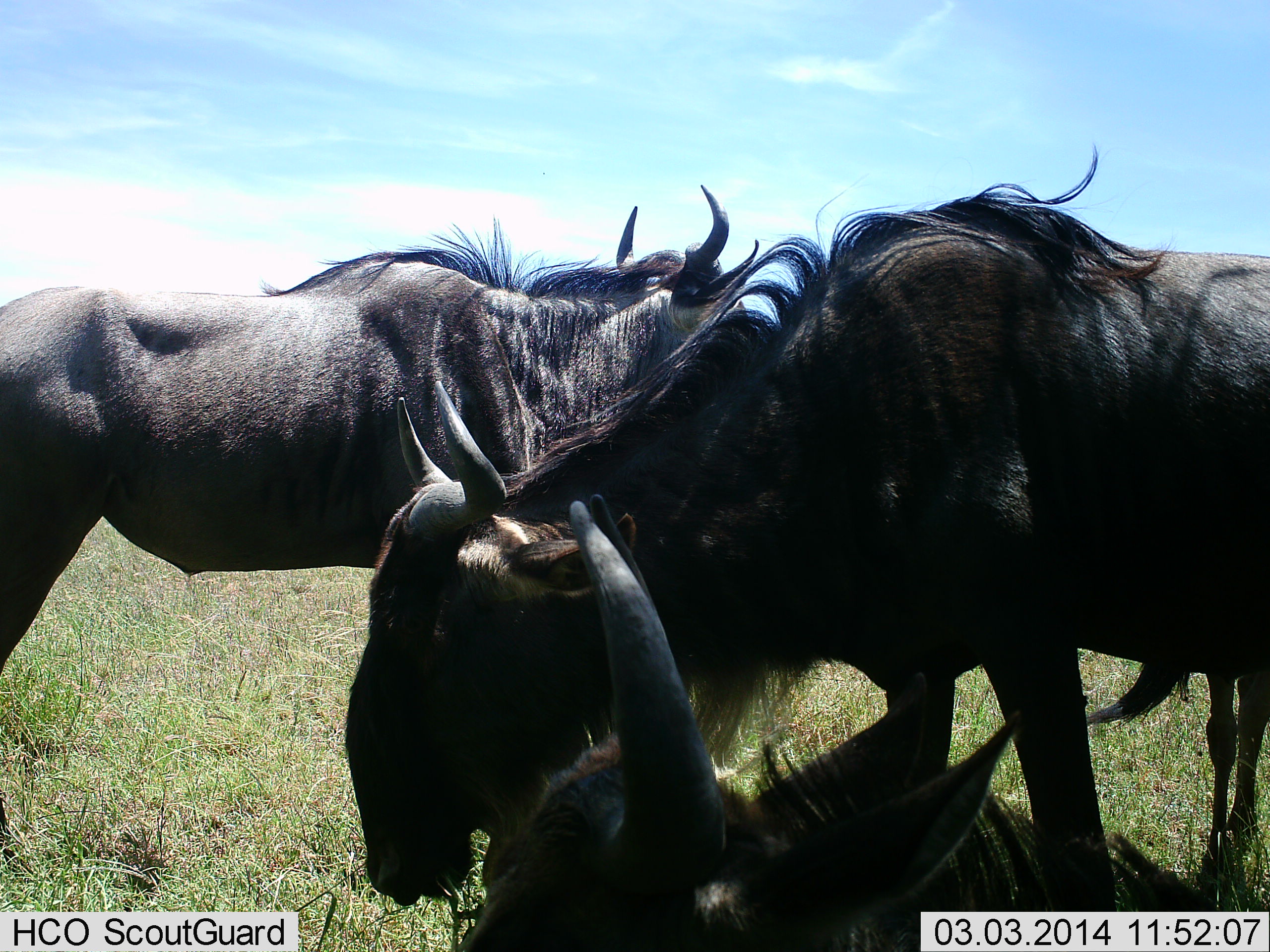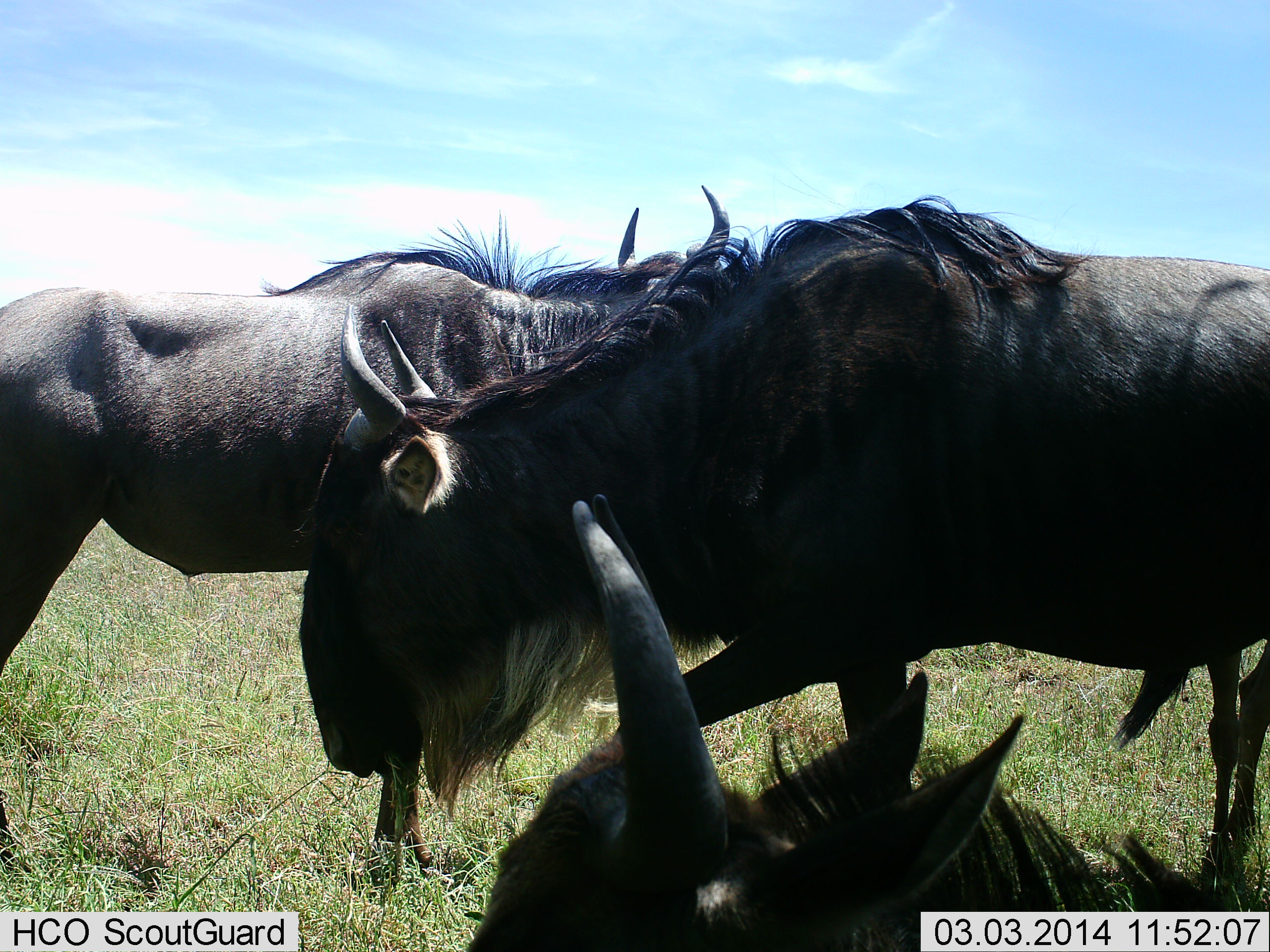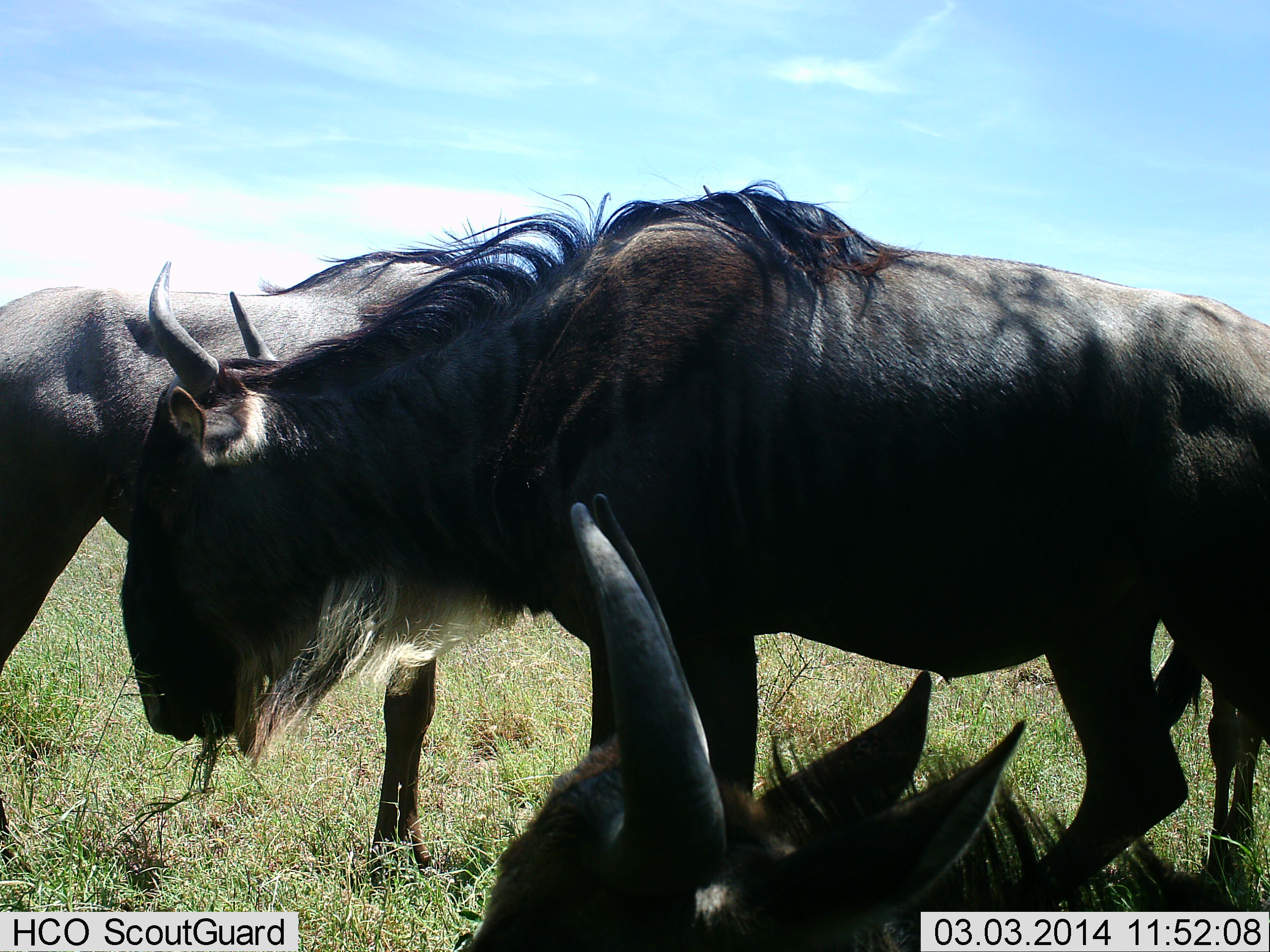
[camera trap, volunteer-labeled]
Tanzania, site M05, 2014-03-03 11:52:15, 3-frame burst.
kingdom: Animalia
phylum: Chordata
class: Mammalia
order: Artiodactyla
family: Bovidae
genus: Connochaetes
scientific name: Connochaetes taurinus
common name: blue wildebeest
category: wildebeest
Wildebeest (blue wildebeest) (Connochaetes taurinus), count 3. Behavior (volunteer vote fractions): standing 80%, resting 50%, moving 50%, interacting 0%. Young present (vote fraction): 0%. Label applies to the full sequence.